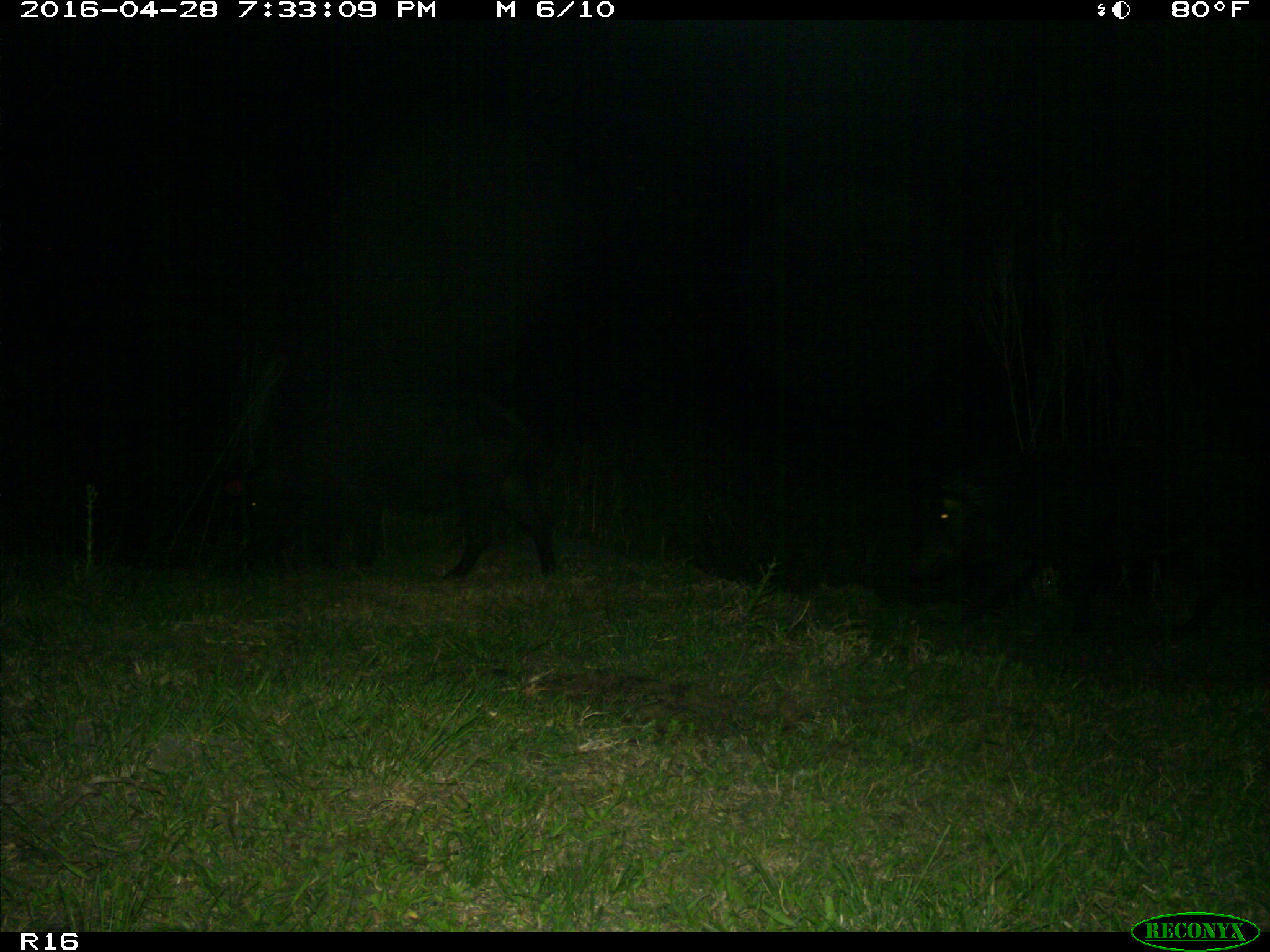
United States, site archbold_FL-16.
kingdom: Animalia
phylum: Chordata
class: Mammalia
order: Artiodactyla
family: Suidae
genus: Sus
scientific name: Sus scrofa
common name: wild boar